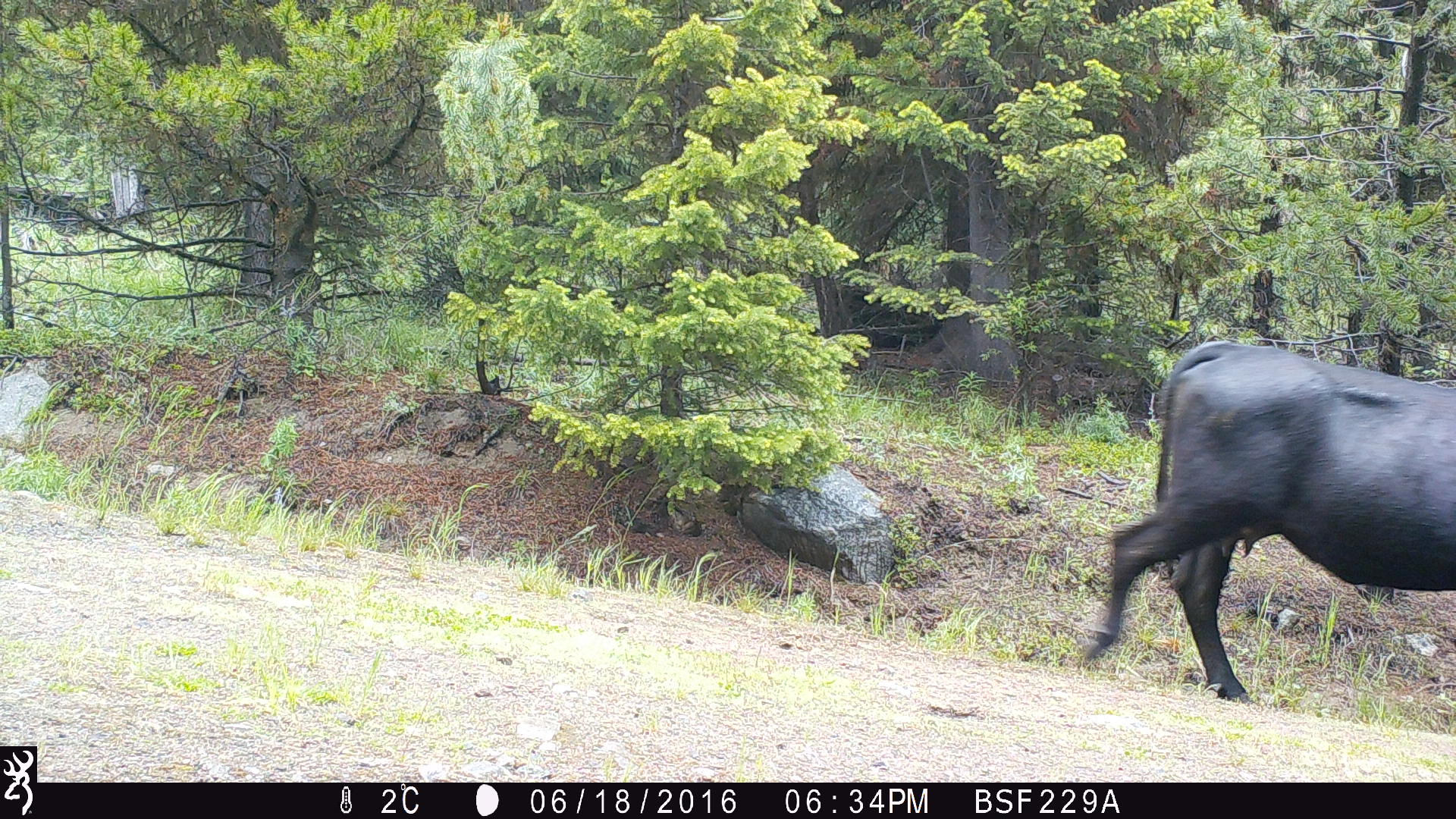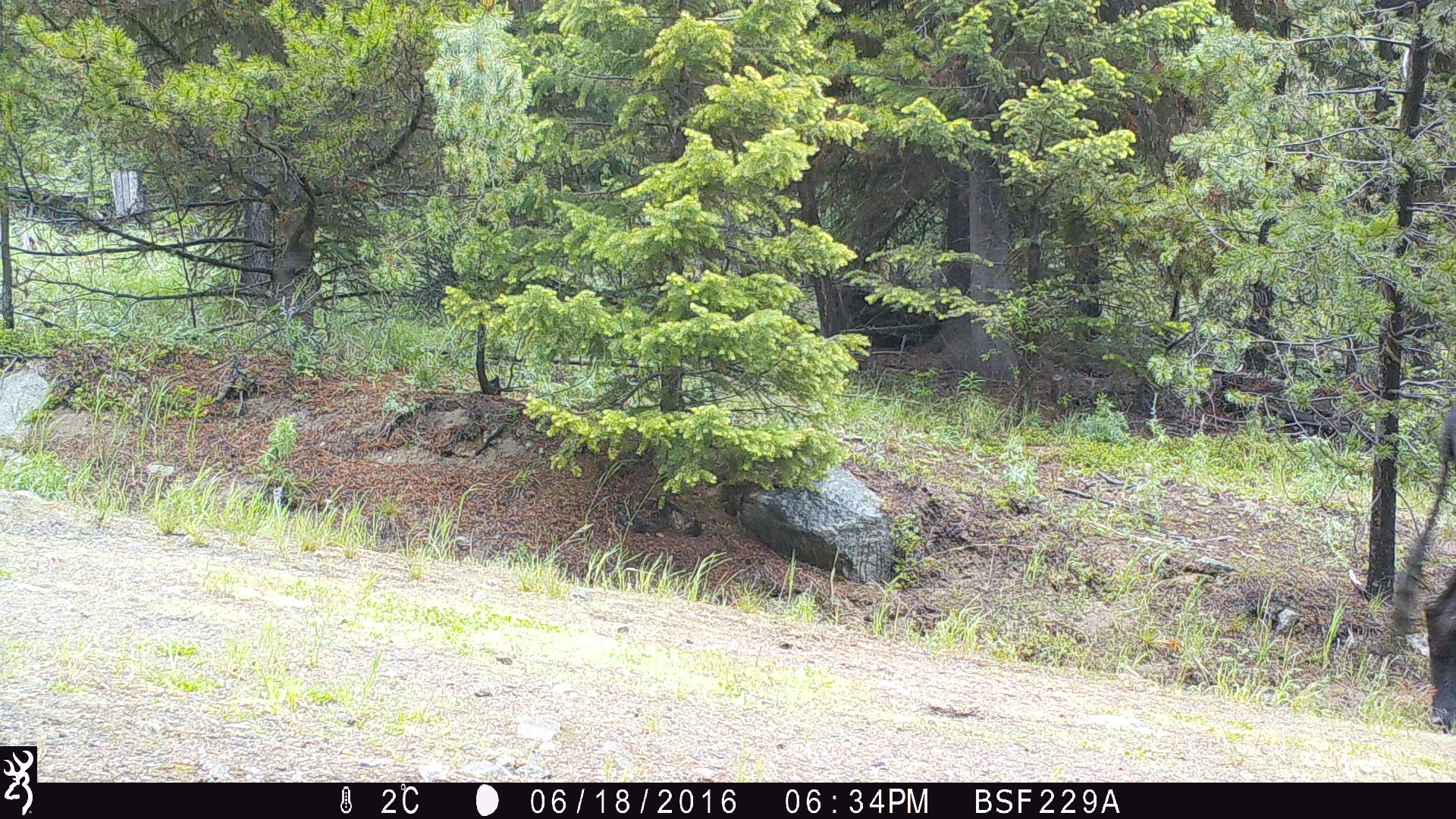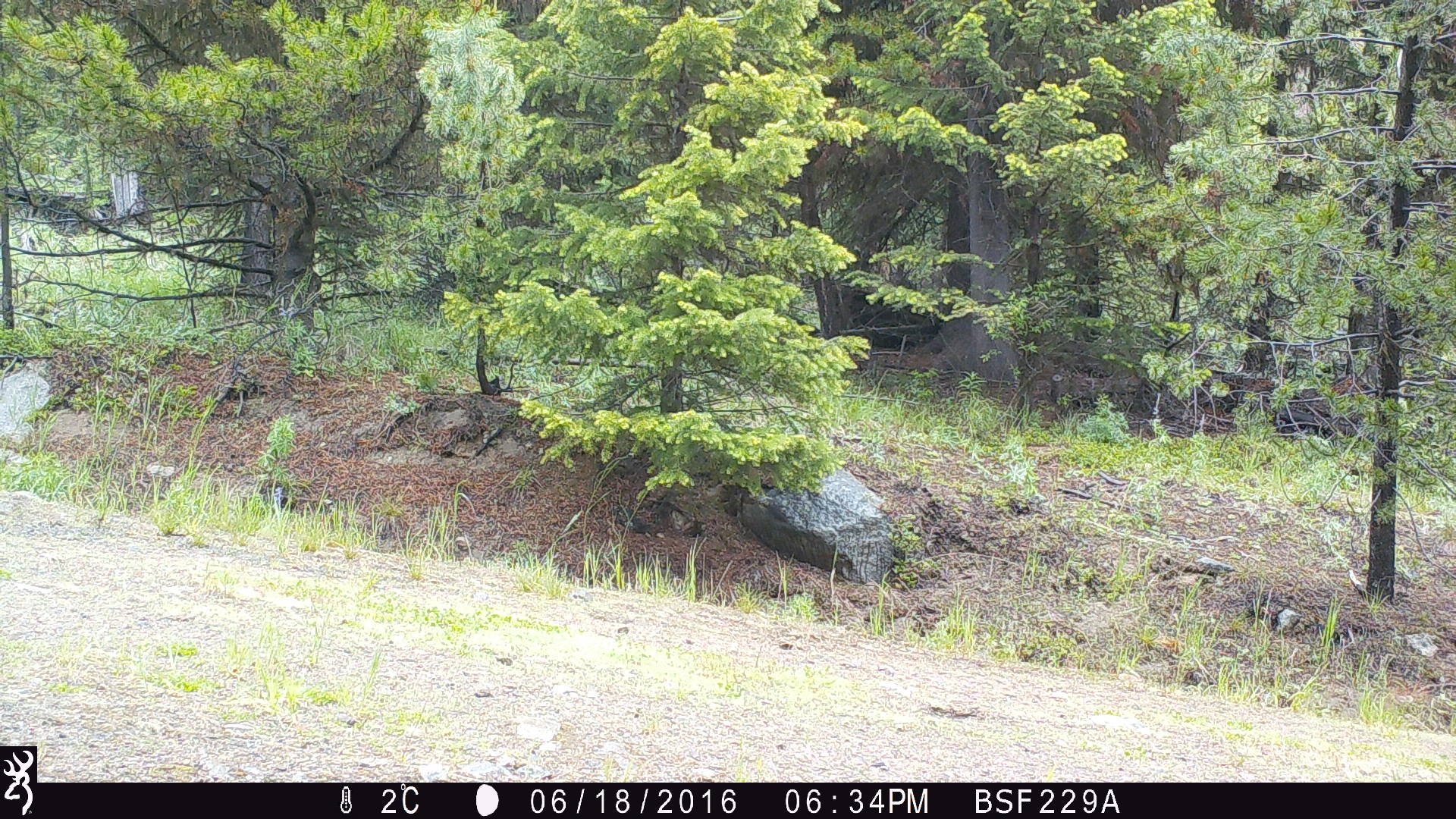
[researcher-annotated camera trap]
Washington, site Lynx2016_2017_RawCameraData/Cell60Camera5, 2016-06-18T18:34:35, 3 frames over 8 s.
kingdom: Animalia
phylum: Chordata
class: Mammalia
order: Artiodactyla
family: Bovidae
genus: Bos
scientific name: Bos taurus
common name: domestic cattle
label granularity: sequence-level